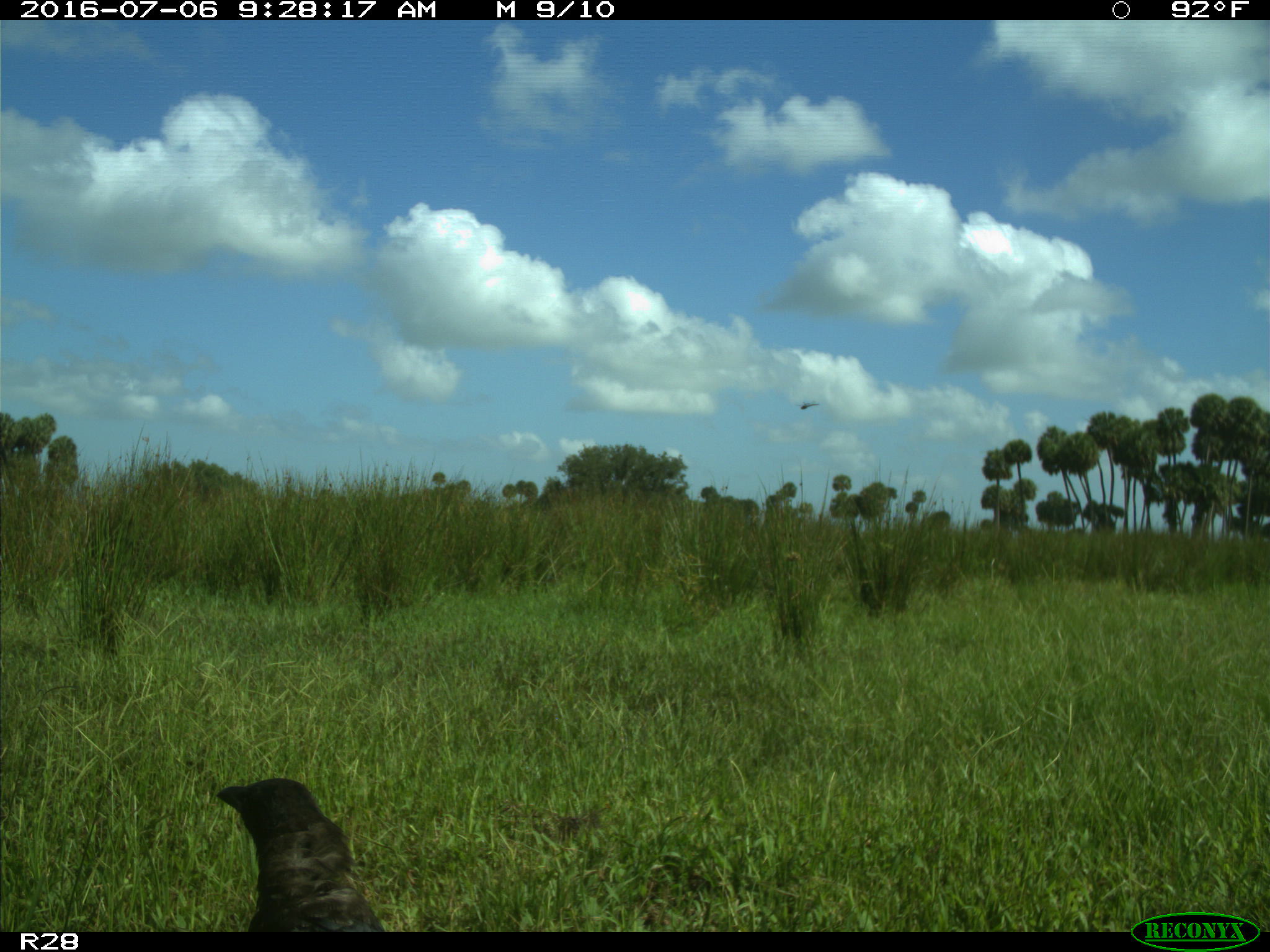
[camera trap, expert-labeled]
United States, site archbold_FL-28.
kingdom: Animalia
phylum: Chordata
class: Mammalia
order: Carnivora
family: Felidae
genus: Lynx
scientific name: Lynx rufus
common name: bobcat